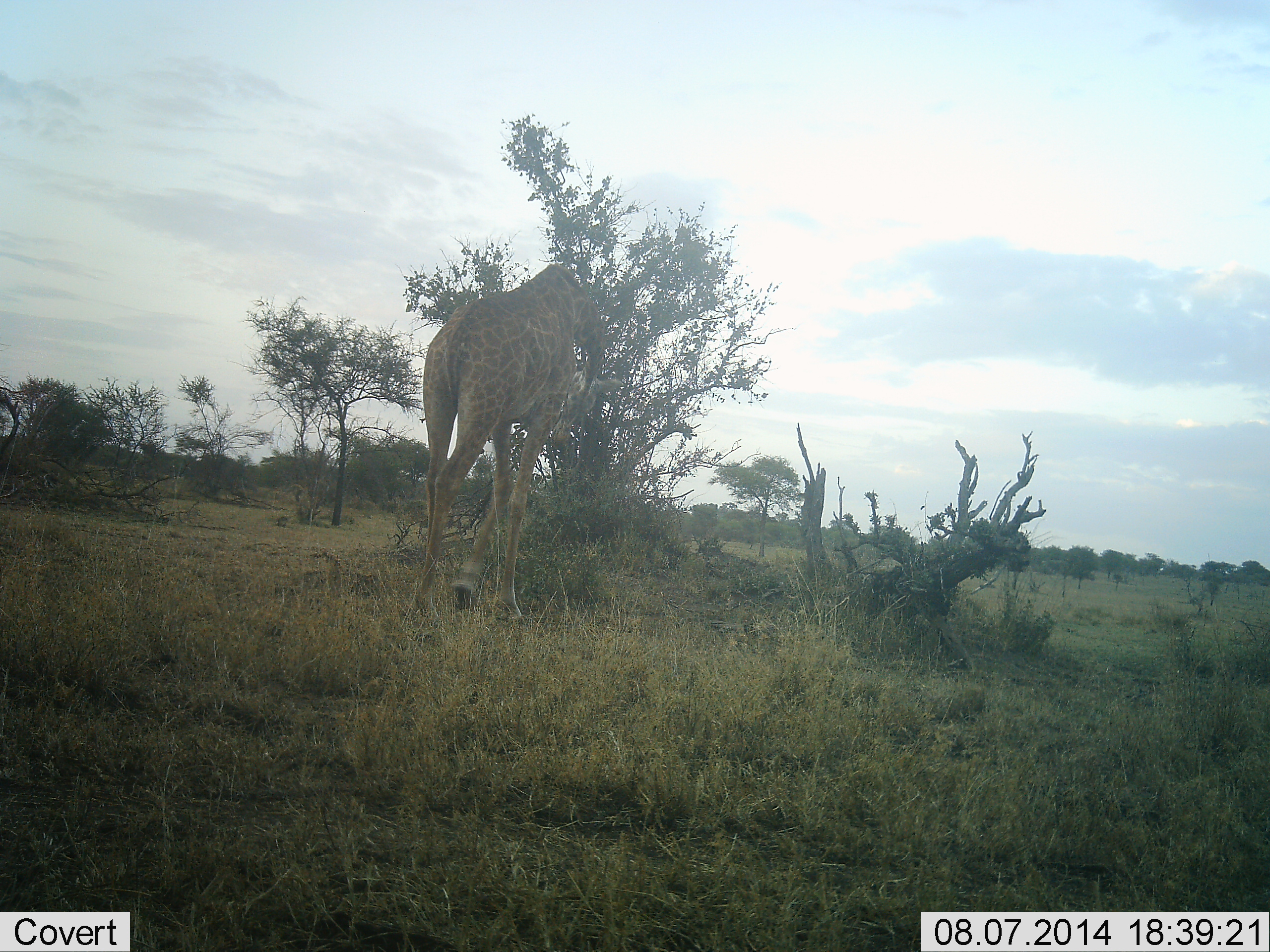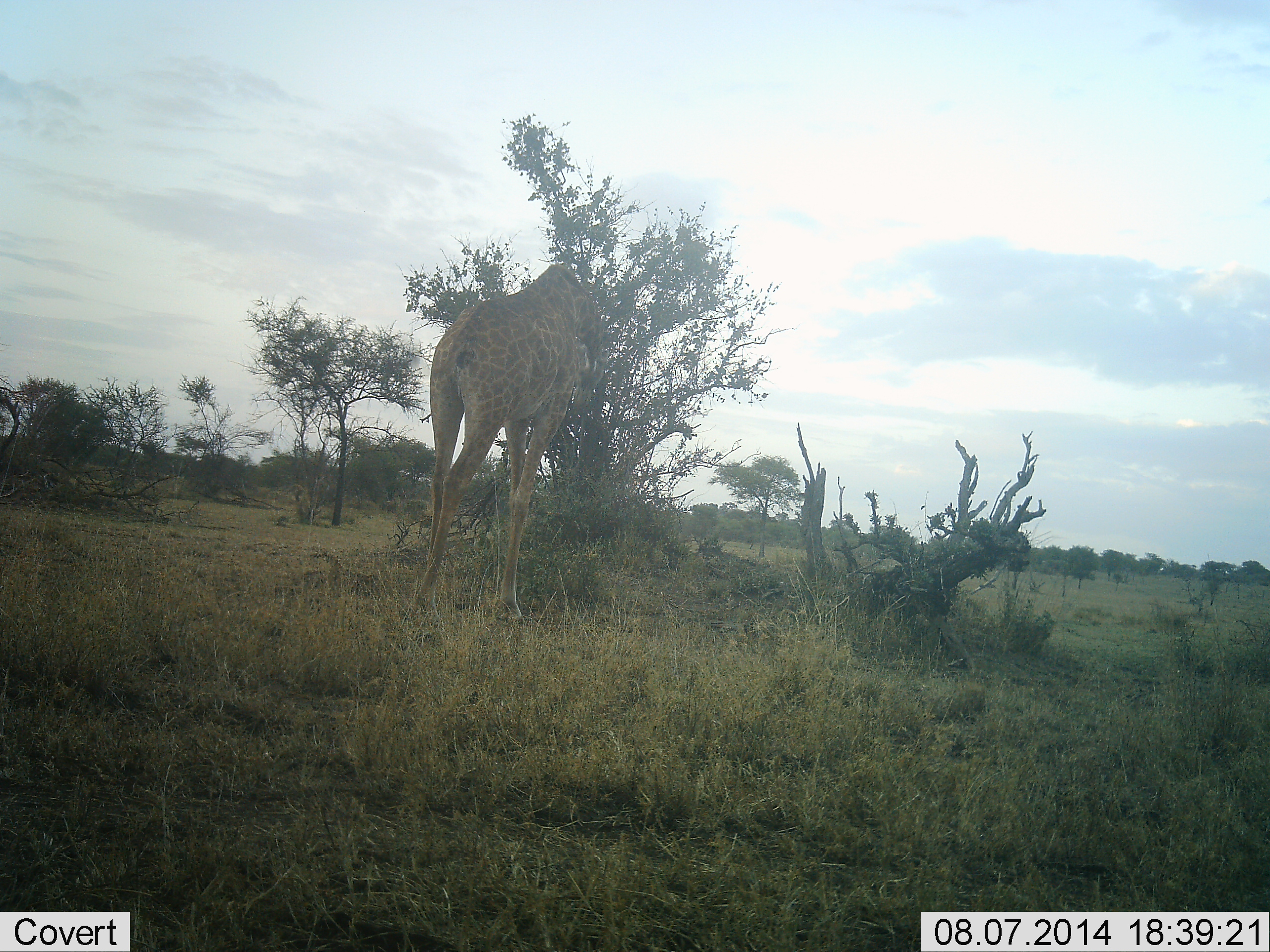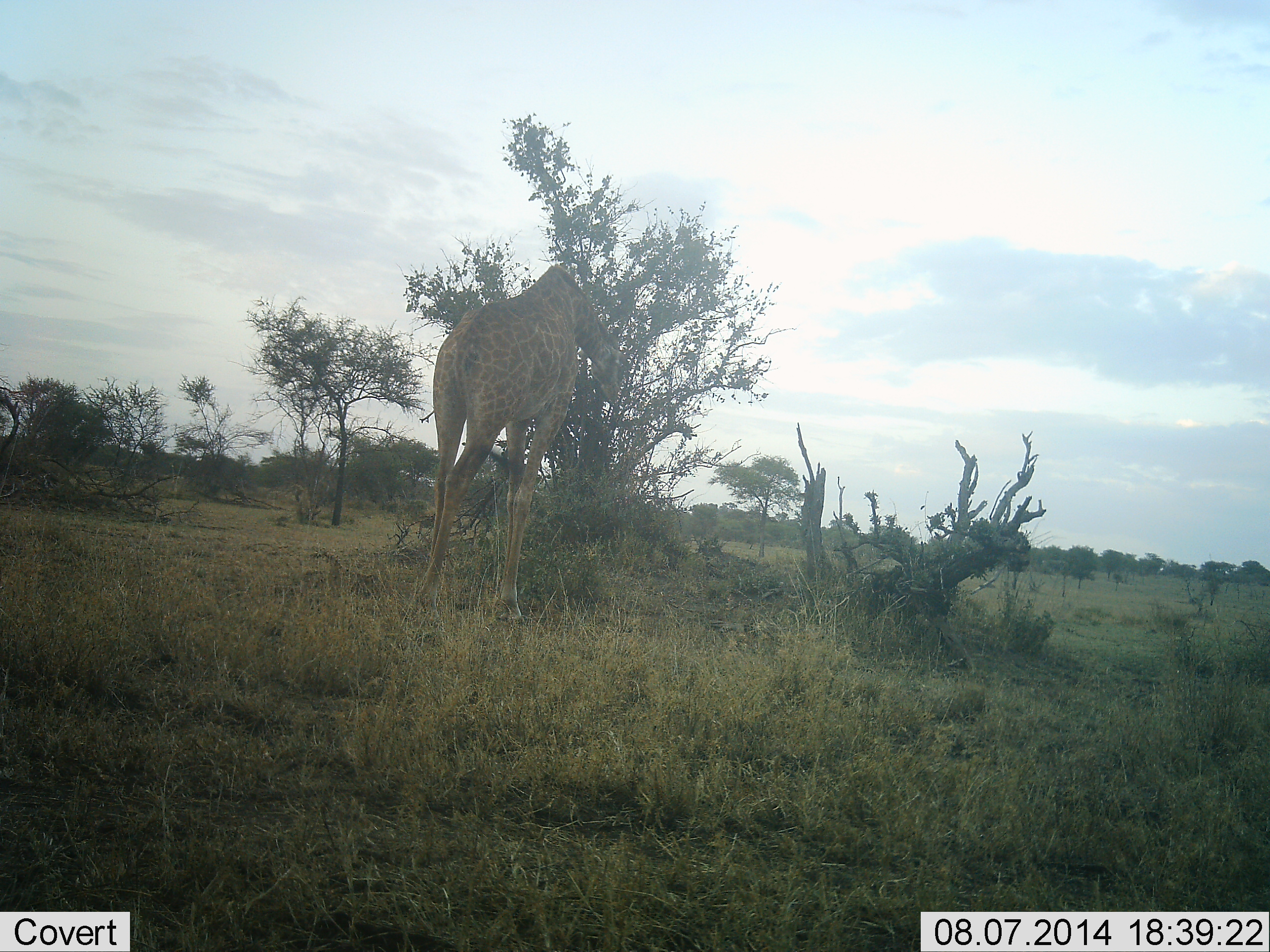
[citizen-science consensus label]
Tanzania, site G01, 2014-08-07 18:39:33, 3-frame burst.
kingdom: Animalia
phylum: Chordata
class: Mammalia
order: Artiodactyla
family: Giraffidae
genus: Giraffa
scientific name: Giraffa camelopardalis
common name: giraffe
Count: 1.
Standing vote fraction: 10%.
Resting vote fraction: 0%.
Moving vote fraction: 20%.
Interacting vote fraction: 0%.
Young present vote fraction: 0%.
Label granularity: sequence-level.